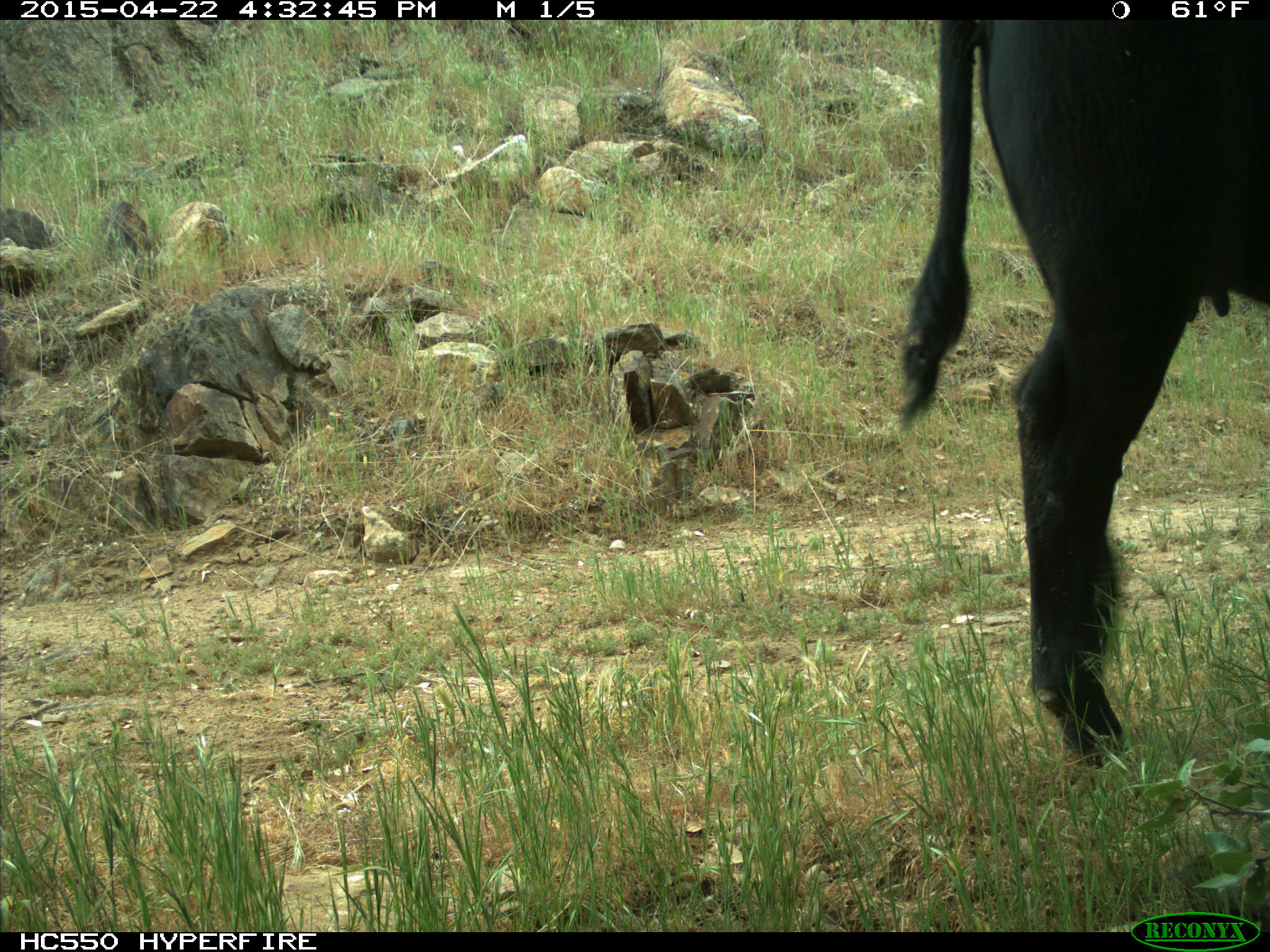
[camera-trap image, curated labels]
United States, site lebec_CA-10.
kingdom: Animalia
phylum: Chordata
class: Mammalia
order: Artiodactyla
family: Bovidae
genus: Bos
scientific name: Bos taurus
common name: domestic cow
Bos taurus (domestic cow).